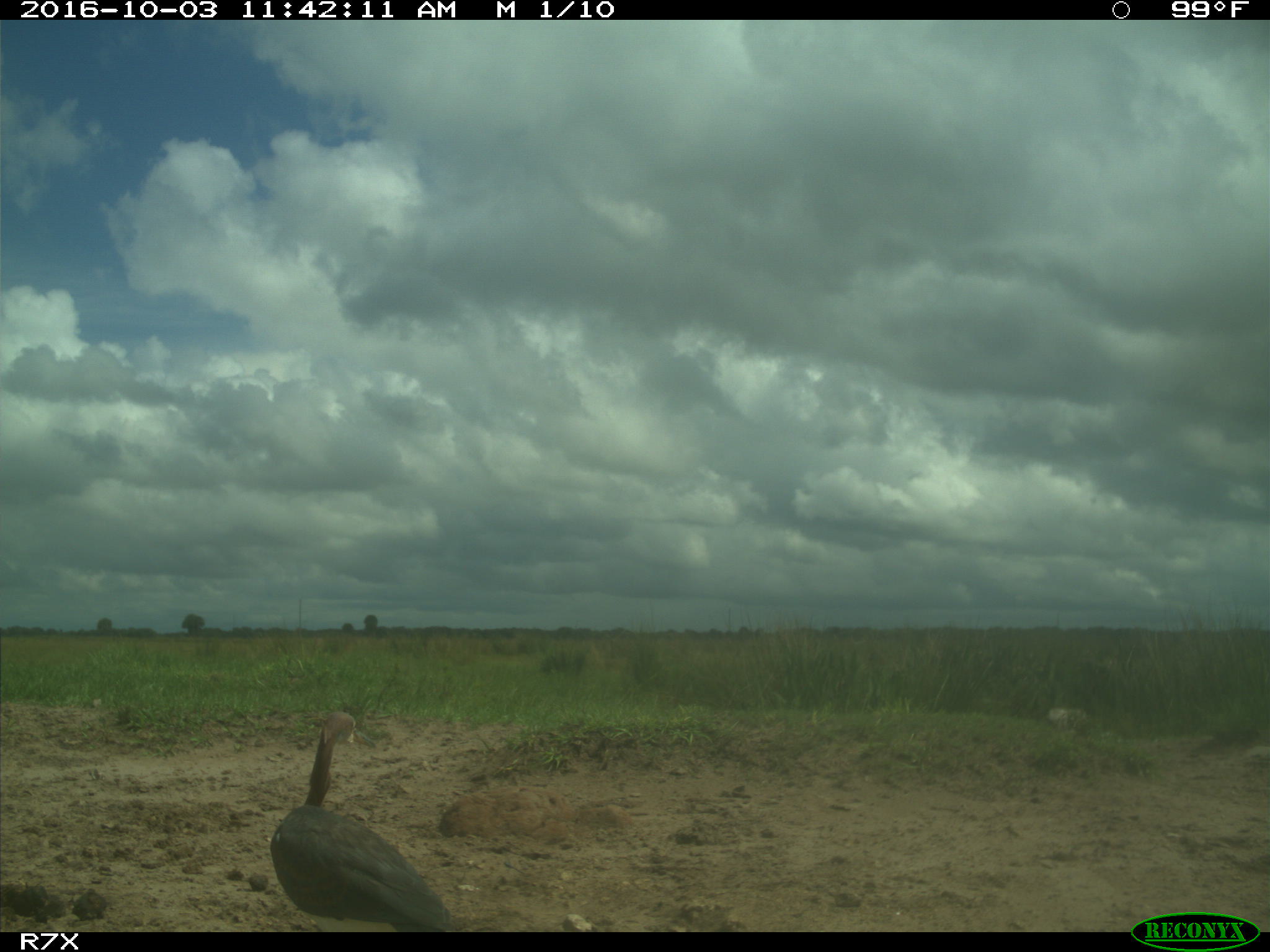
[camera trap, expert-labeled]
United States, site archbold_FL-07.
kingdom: Animalia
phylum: Chordata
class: Aves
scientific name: Aves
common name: birds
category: unidentified bird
Unidentified bird (birds) (Aves).